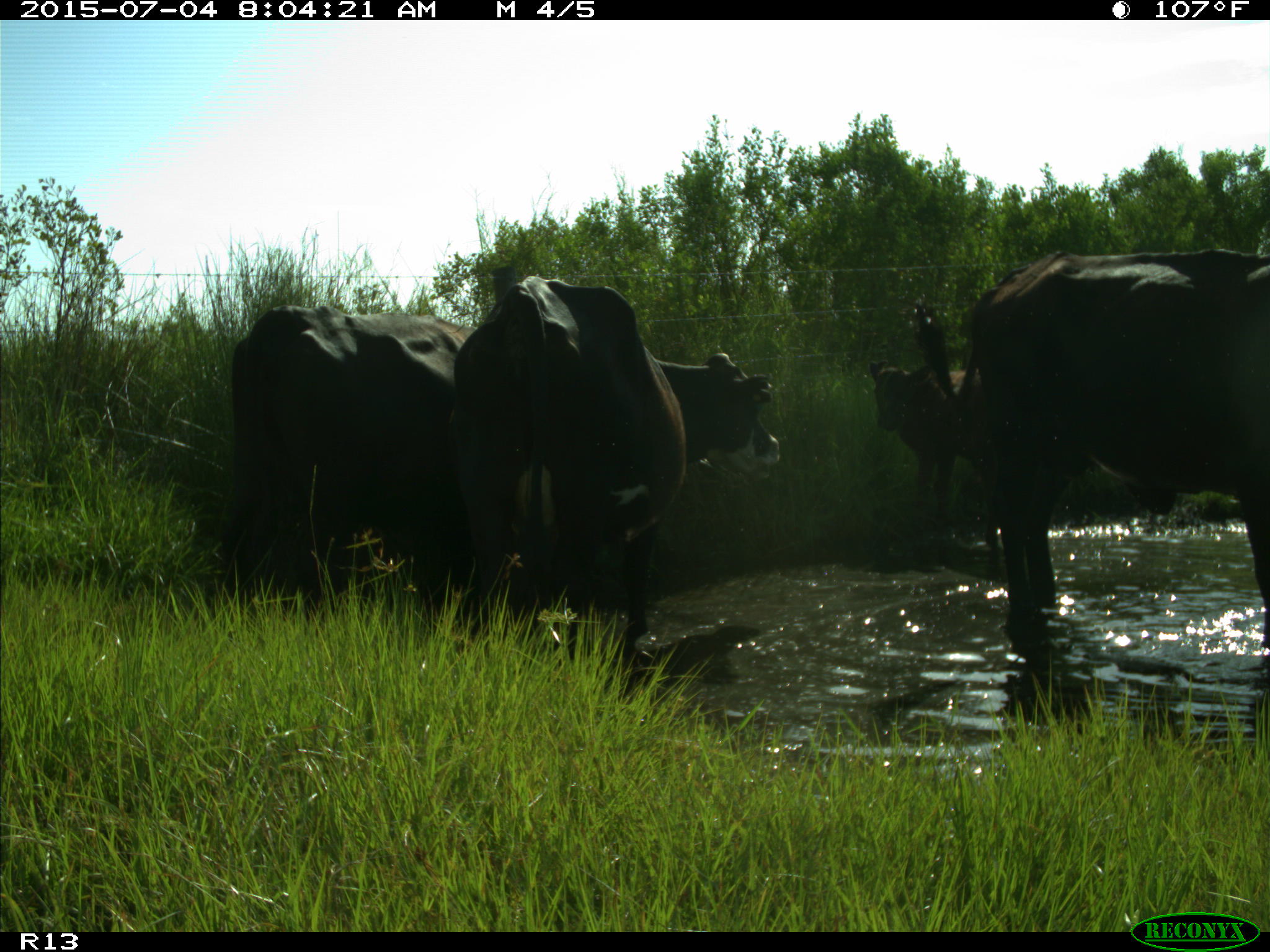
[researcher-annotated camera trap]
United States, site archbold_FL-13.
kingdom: Animalia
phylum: Chordata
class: Mammalia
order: Artiodactyla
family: Bovidae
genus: Bos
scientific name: Bos taurus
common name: domestic cow